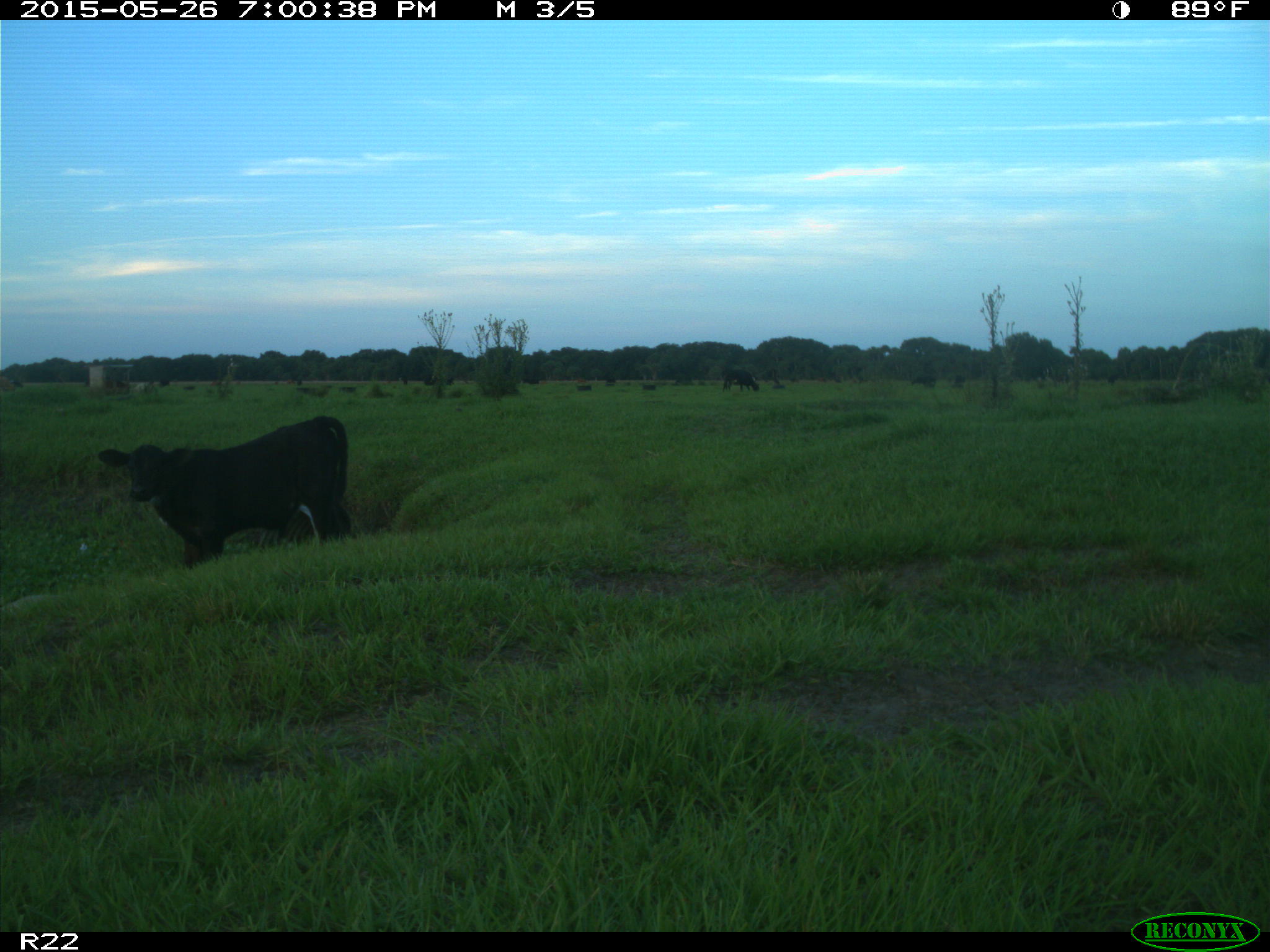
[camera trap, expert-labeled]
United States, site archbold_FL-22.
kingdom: Animalia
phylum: Chordata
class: Mammalia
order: Artiodactyla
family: Bovidae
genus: Bos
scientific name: Bos taurus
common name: domestic cow